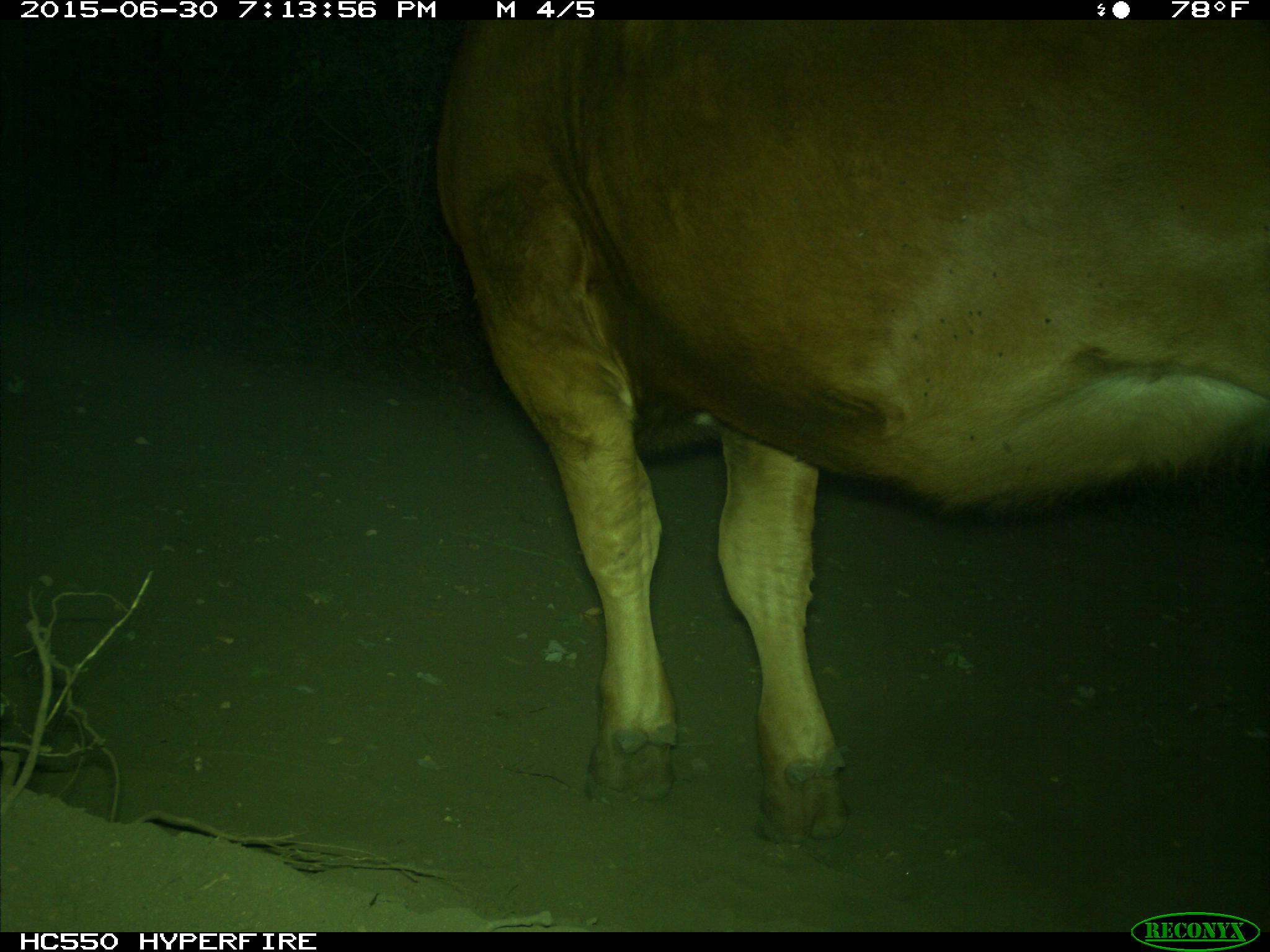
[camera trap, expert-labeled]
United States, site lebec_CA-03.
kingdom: Animalia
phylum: Chordata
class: Mammalia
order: Artiodactyla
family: Bovidae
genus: Bos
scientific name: Bos taurus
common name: domestic cow